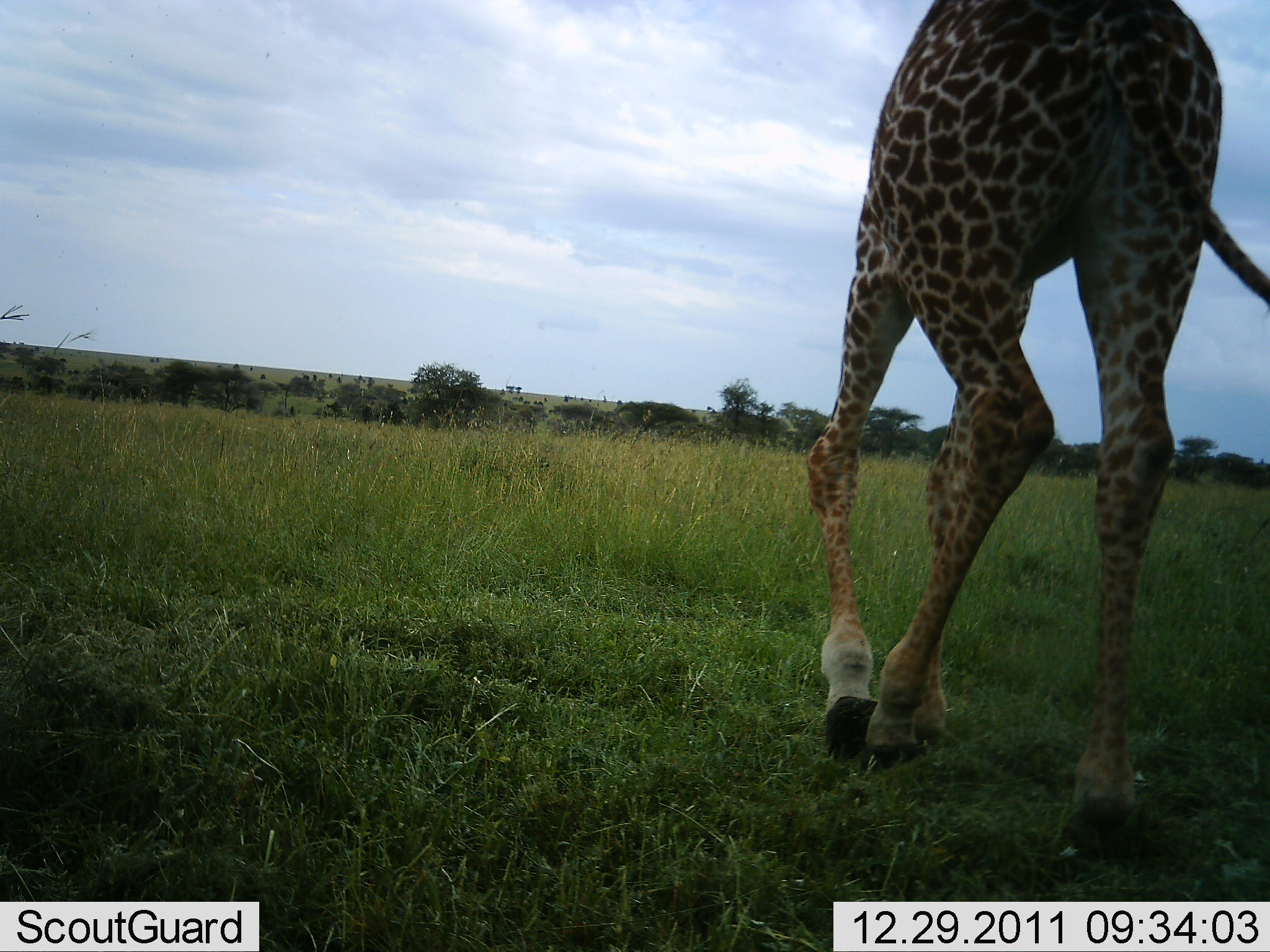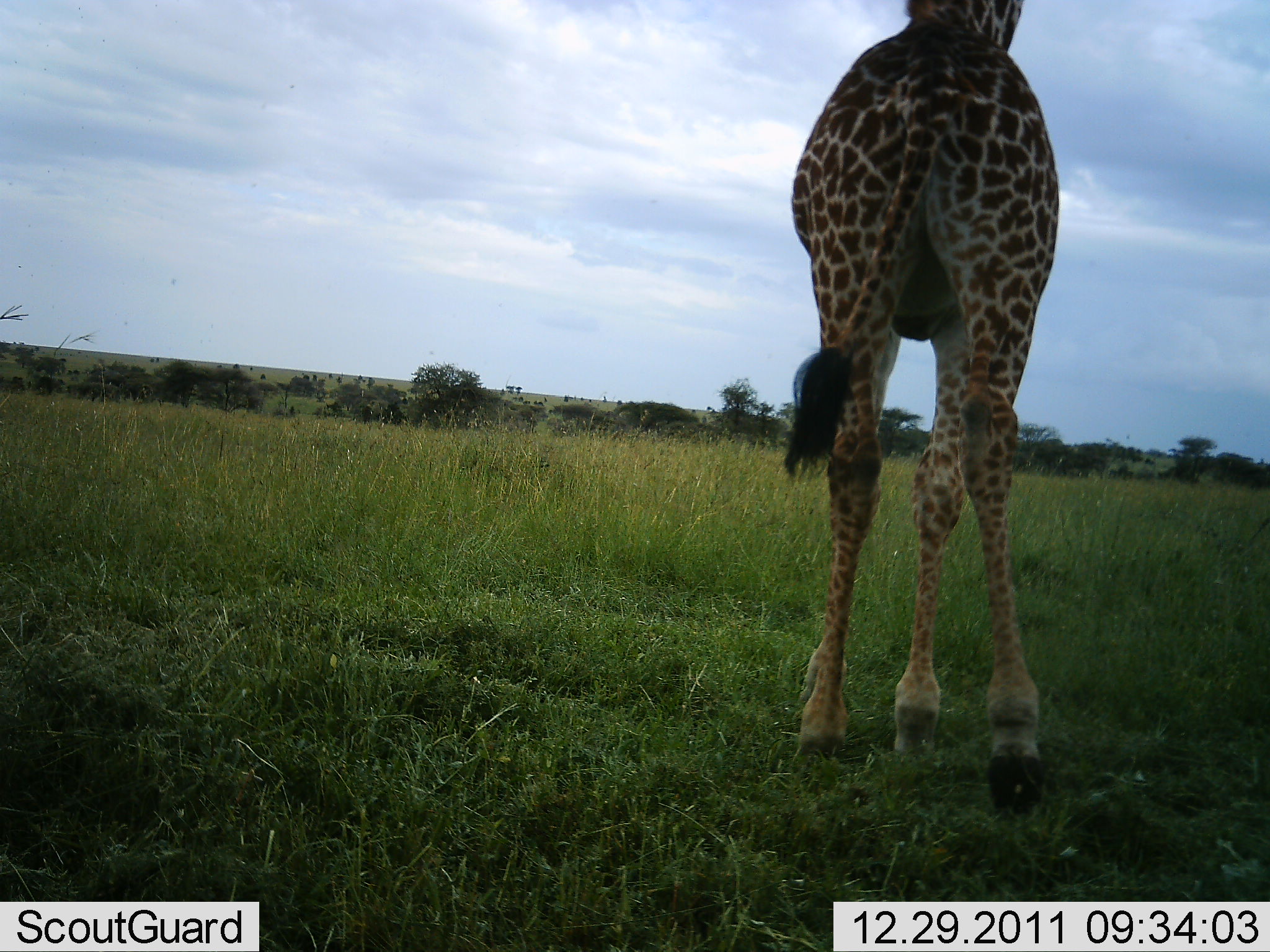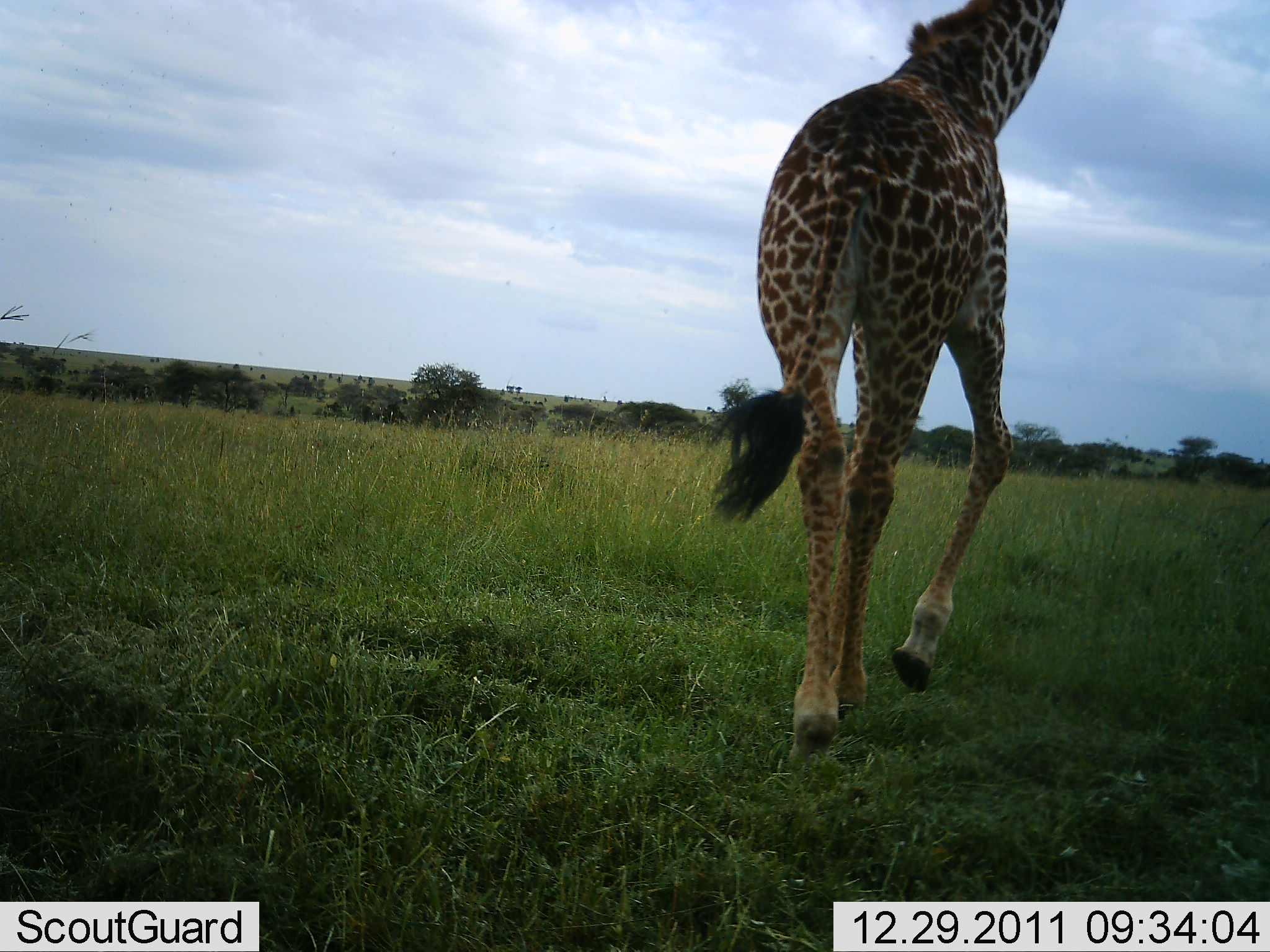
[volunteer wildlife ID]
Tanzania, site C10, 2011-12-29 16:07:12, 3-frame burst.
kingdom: Animalia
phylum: Chordata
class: Mammalia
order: Artiodactyla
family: Giraffidae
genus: Giraffa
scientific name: Giraffa camelopardalis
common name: giraffe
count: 1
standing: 0%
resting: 0%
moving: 100%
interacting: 0%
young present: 0%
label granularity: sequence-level